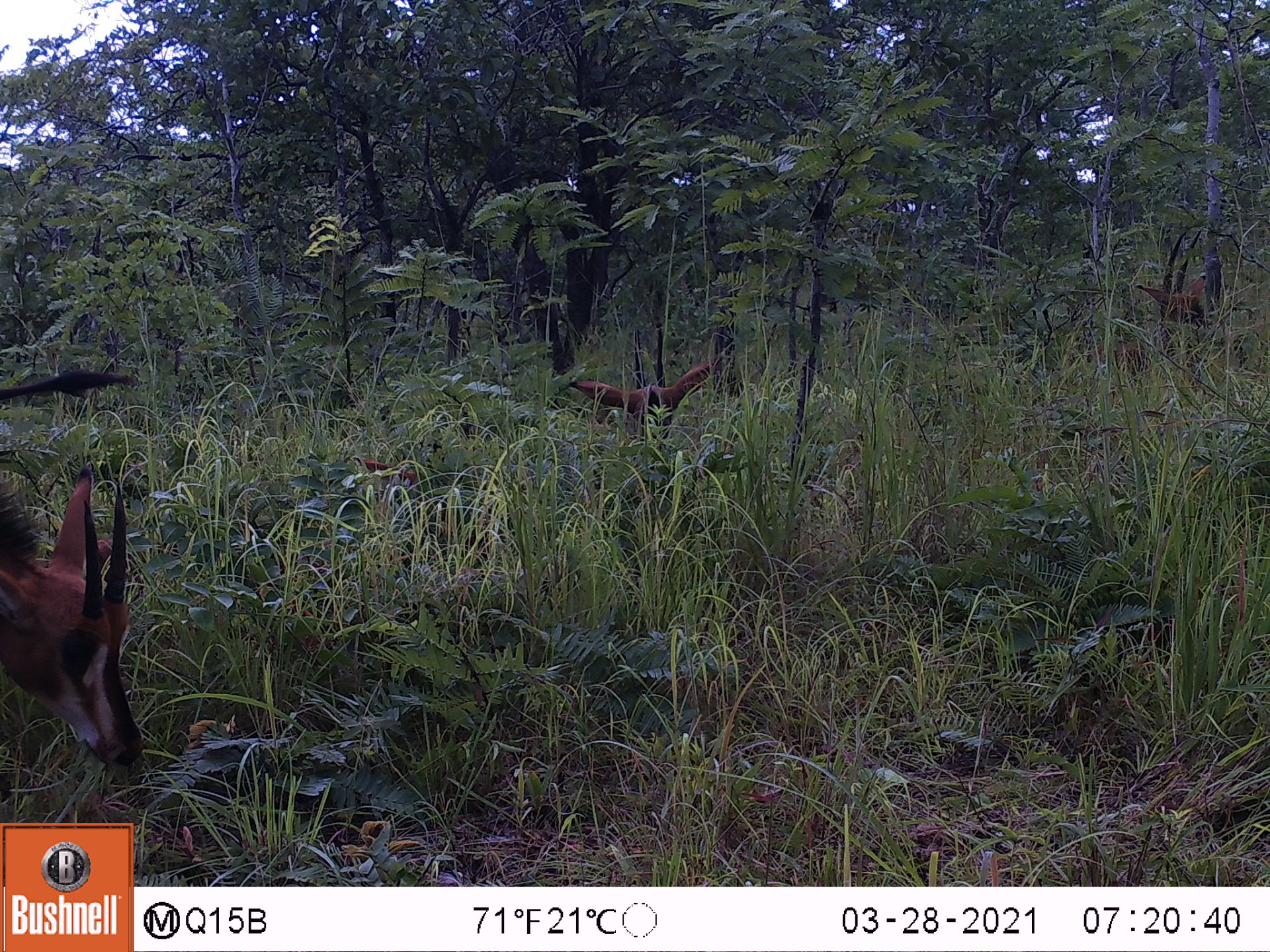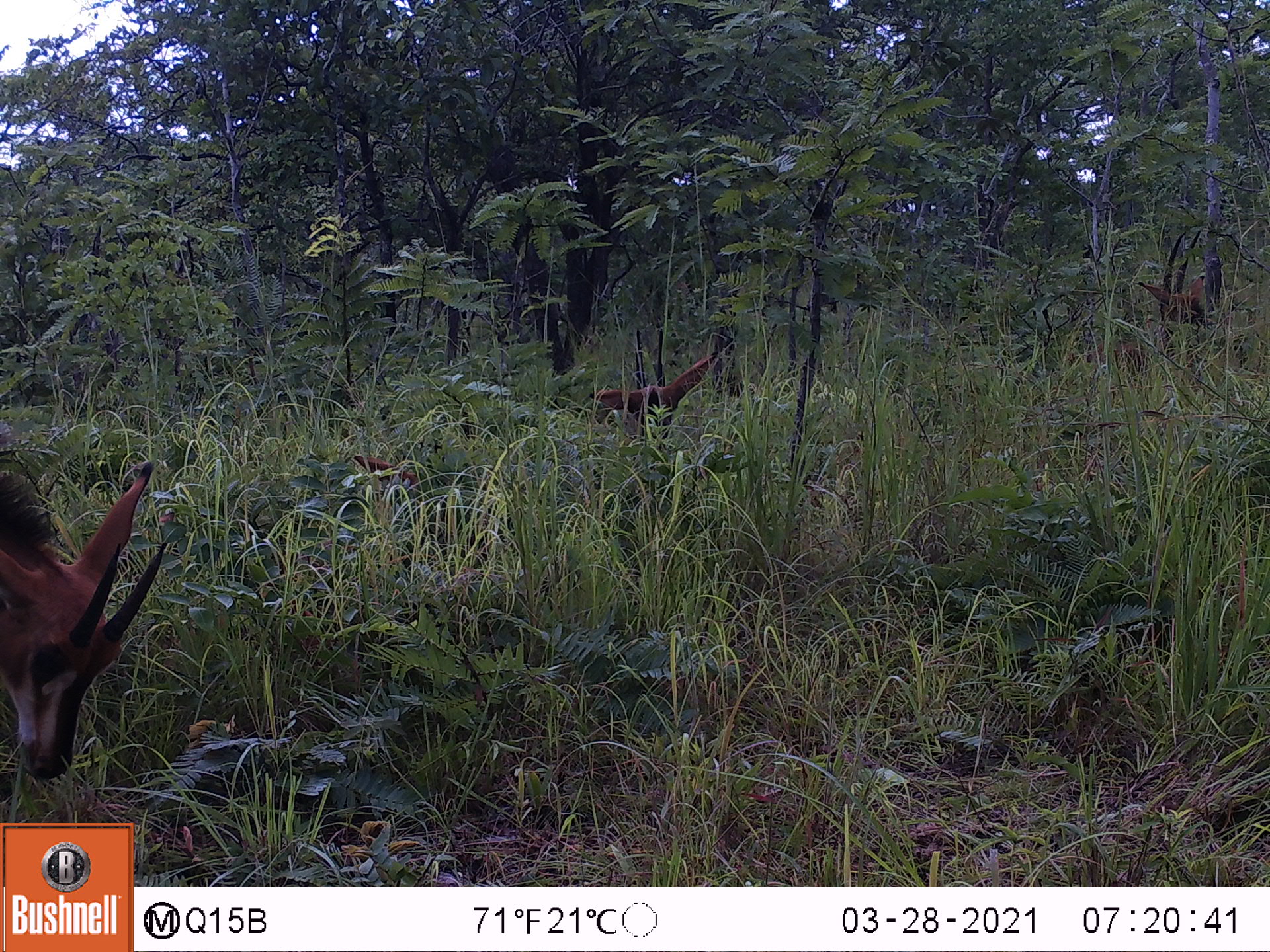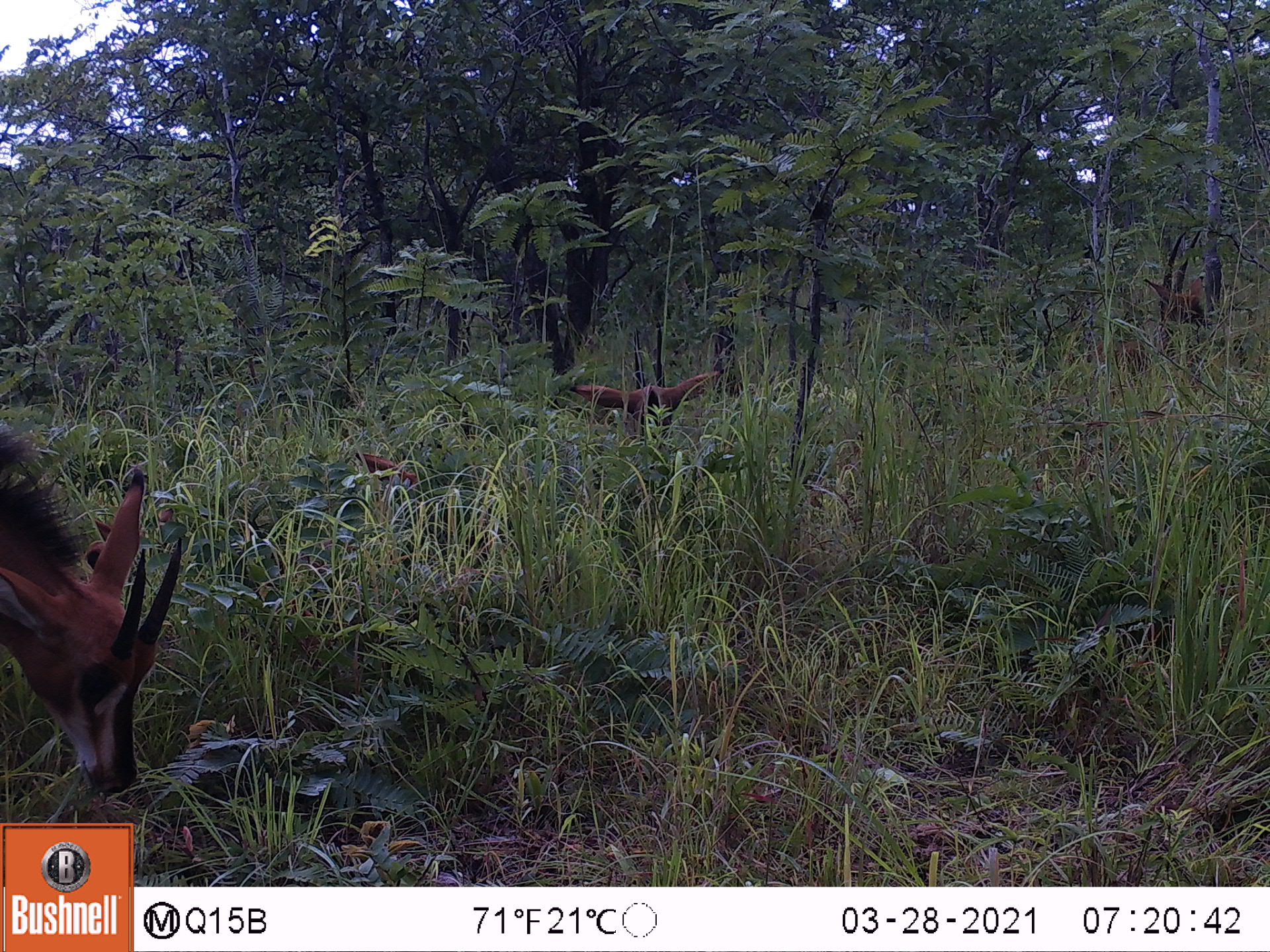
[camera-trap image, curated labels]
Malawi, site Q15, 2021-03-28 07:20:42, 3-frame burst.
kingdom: Animalia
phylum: Chordata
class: Mammalia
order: Artiodactyla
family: Bovidae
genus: Hippotragus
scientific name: Hippotragus niger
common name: sable antelope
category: sable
Sable (sable antelope) (Hippotragus niger), count 4.